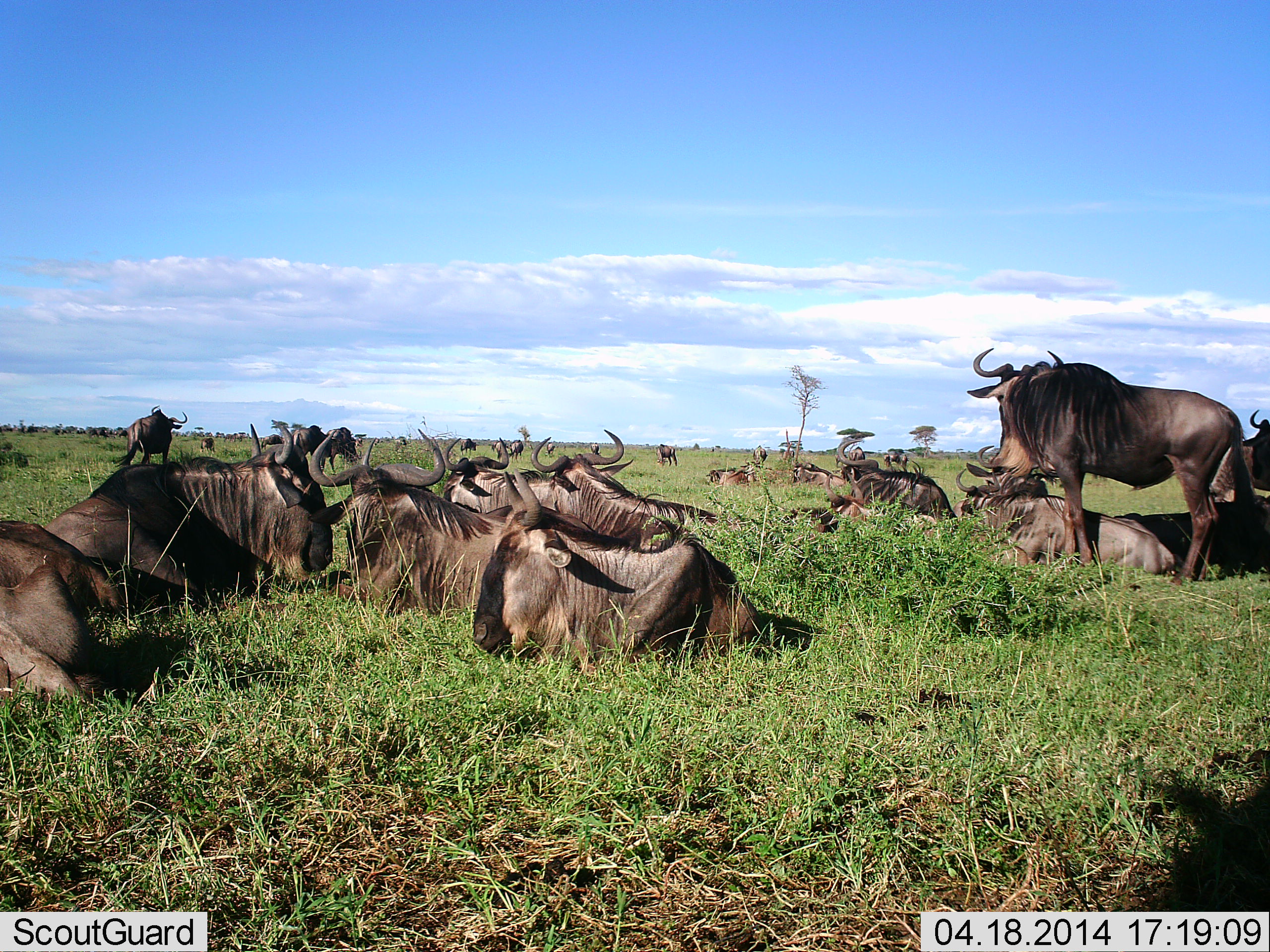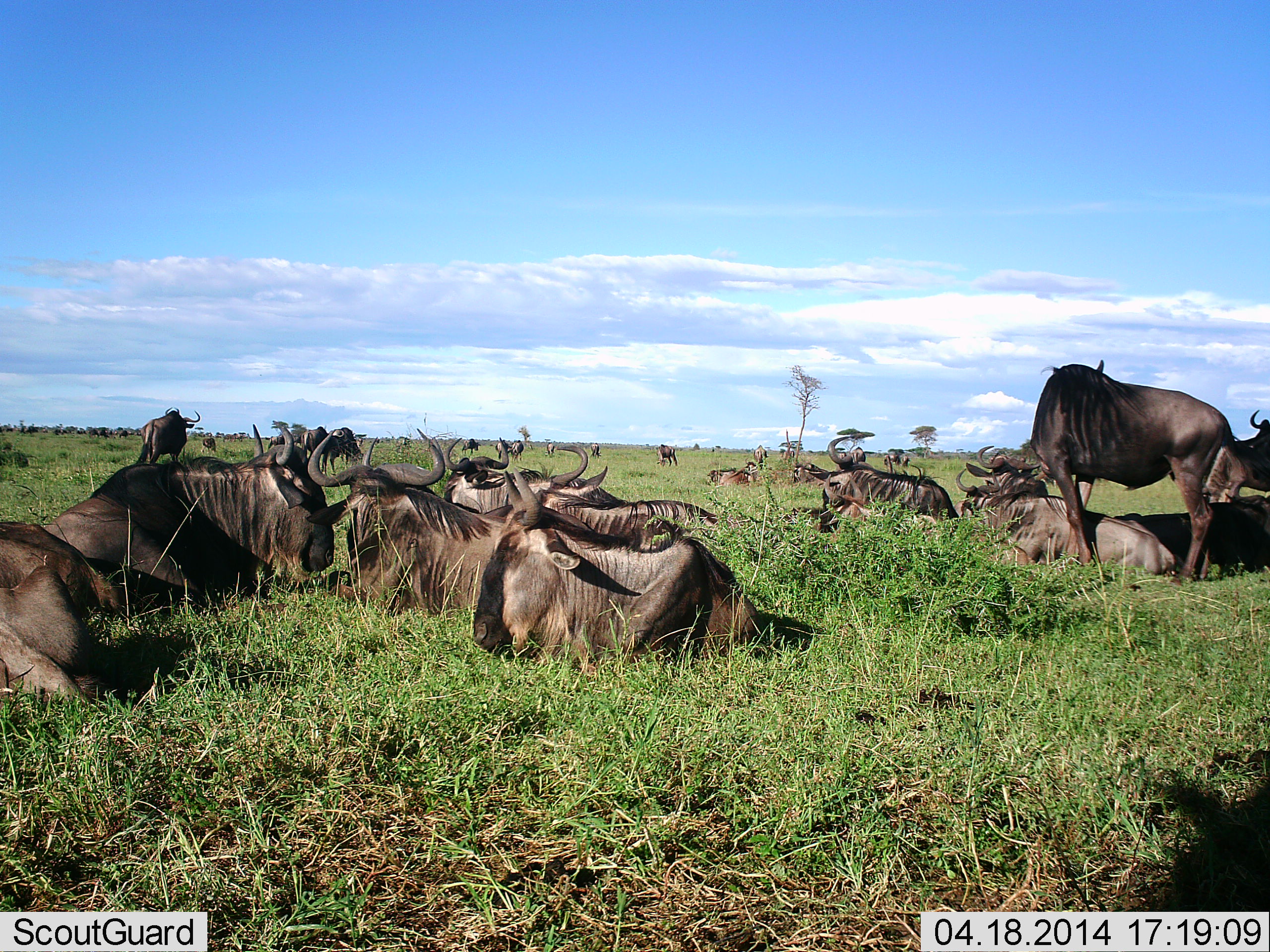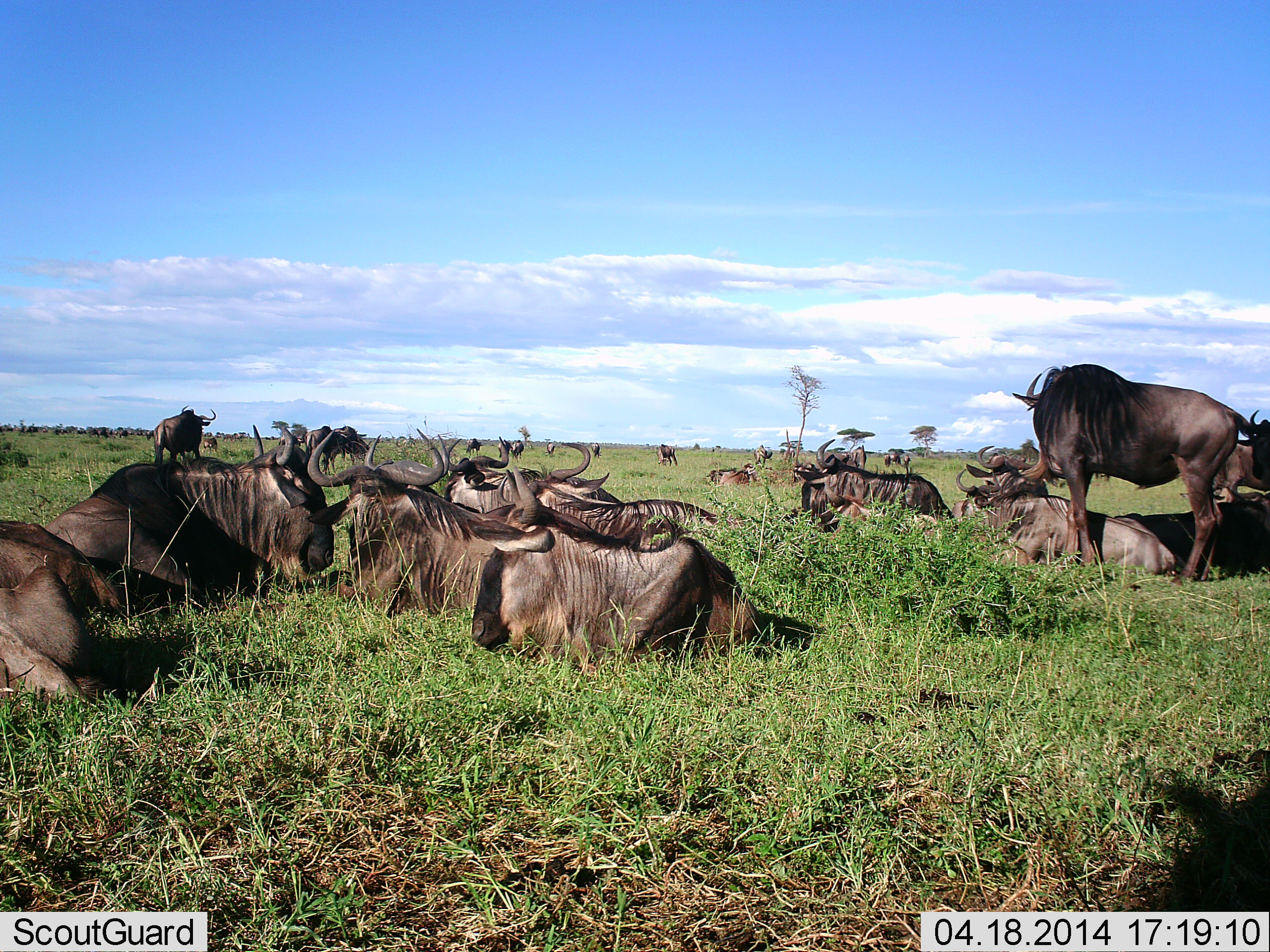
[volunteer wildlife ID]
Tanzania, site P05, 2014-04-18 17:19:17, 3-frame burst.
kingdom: Animalia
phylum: Chordata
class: Mammalia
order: Artiodactyla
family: Bovidae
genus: Connochaetes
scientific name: Connochaetes taurinus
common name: blue wildebeest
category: wildebeest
Wildebeest (blue wildebeest) (Connochaetes taurinus), count 11-50. Behavior (volunteer vote fractions): standing 80%, resting 100%, moving 10%, interacting 0%. Young present (vote fraction): 0%. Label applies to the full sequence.